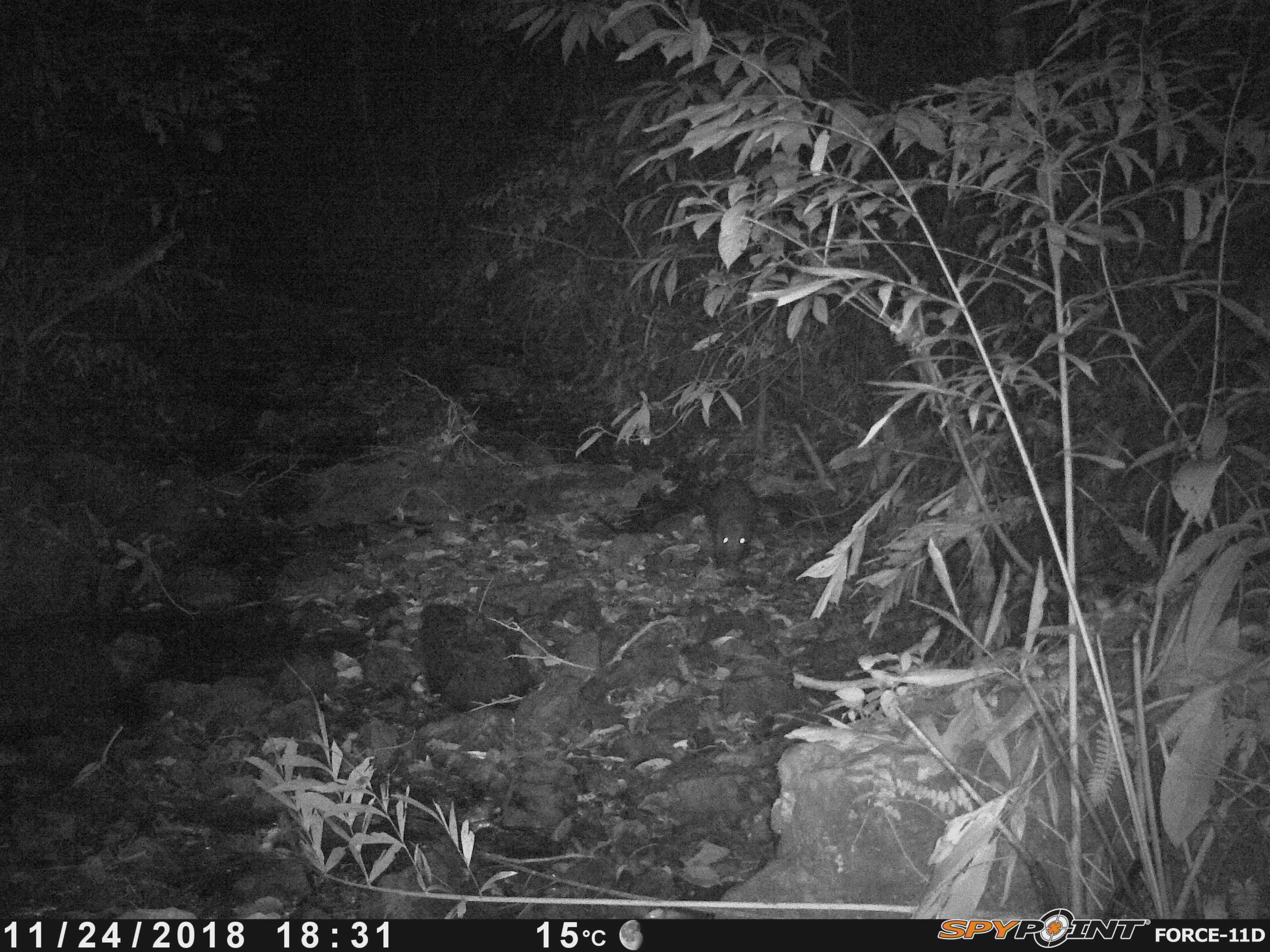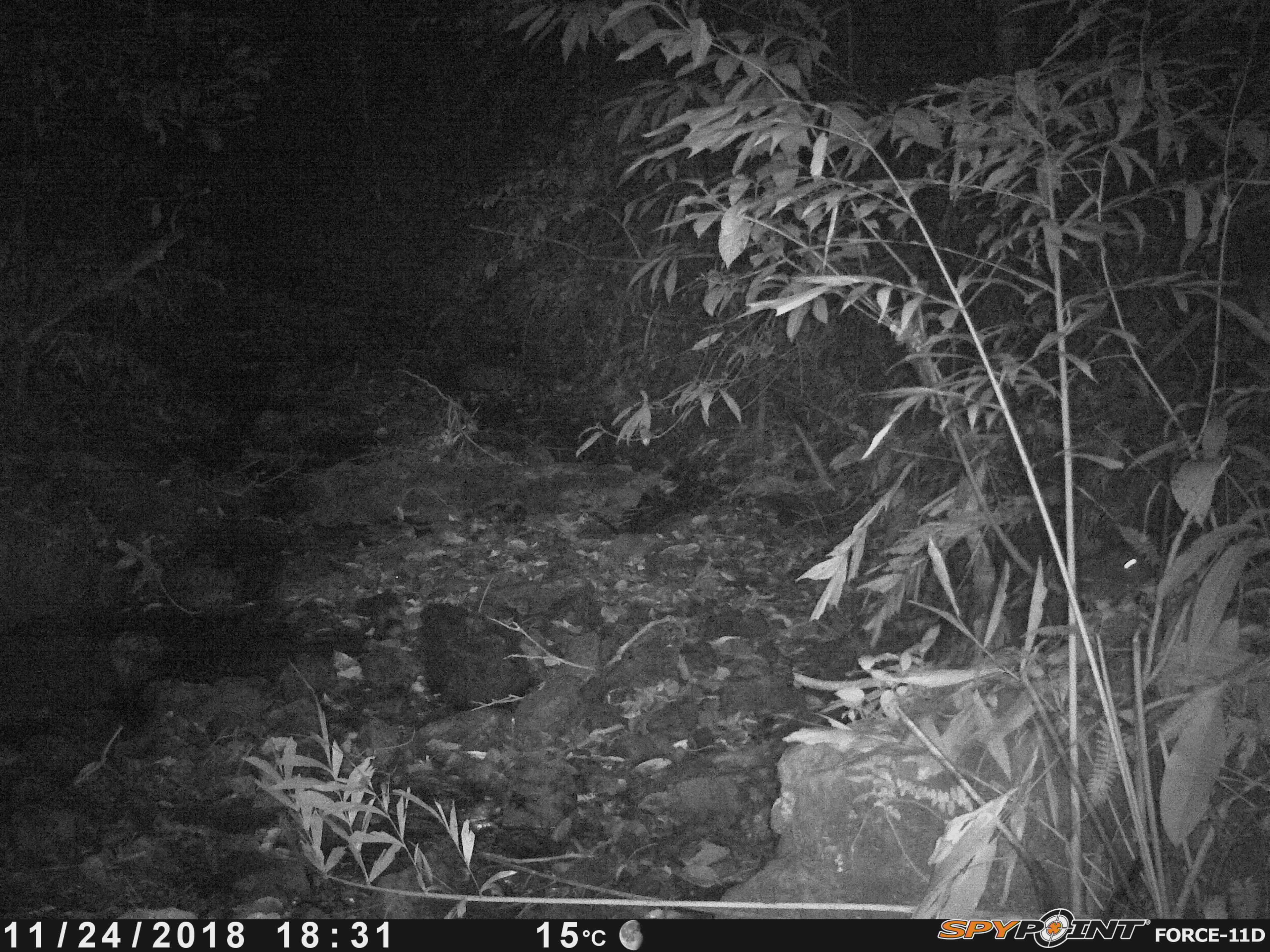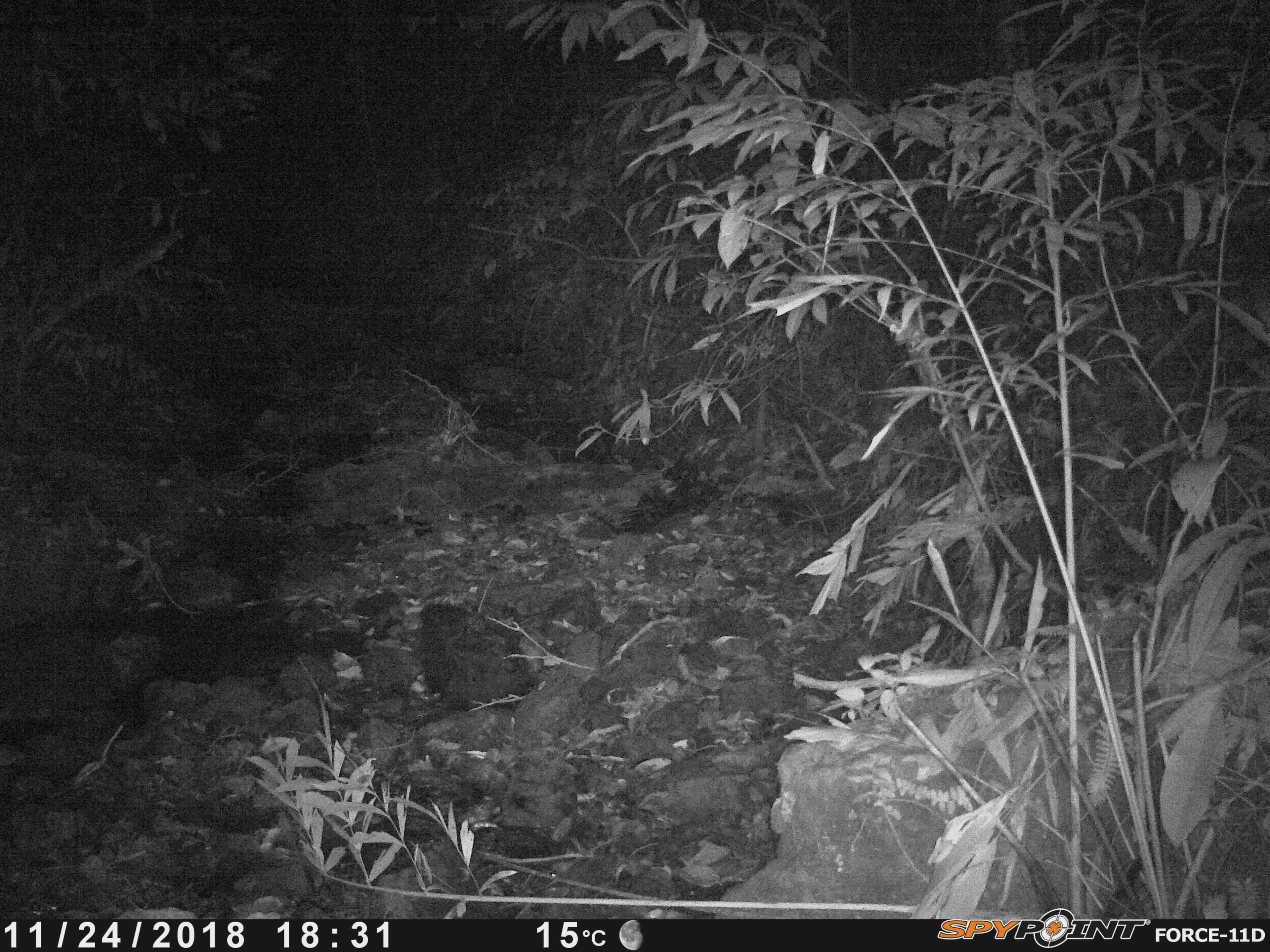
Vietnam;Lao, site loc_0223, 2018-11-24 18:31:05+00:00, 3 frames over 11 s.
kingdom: Animalia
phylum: Chordata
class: Mammalia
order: Rodentia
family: Hystricidae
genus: Hystrix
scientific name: Hystrix brachyura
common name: malayan porcupine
Malayan porcupine (Hystrix brachyura). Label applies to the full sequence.